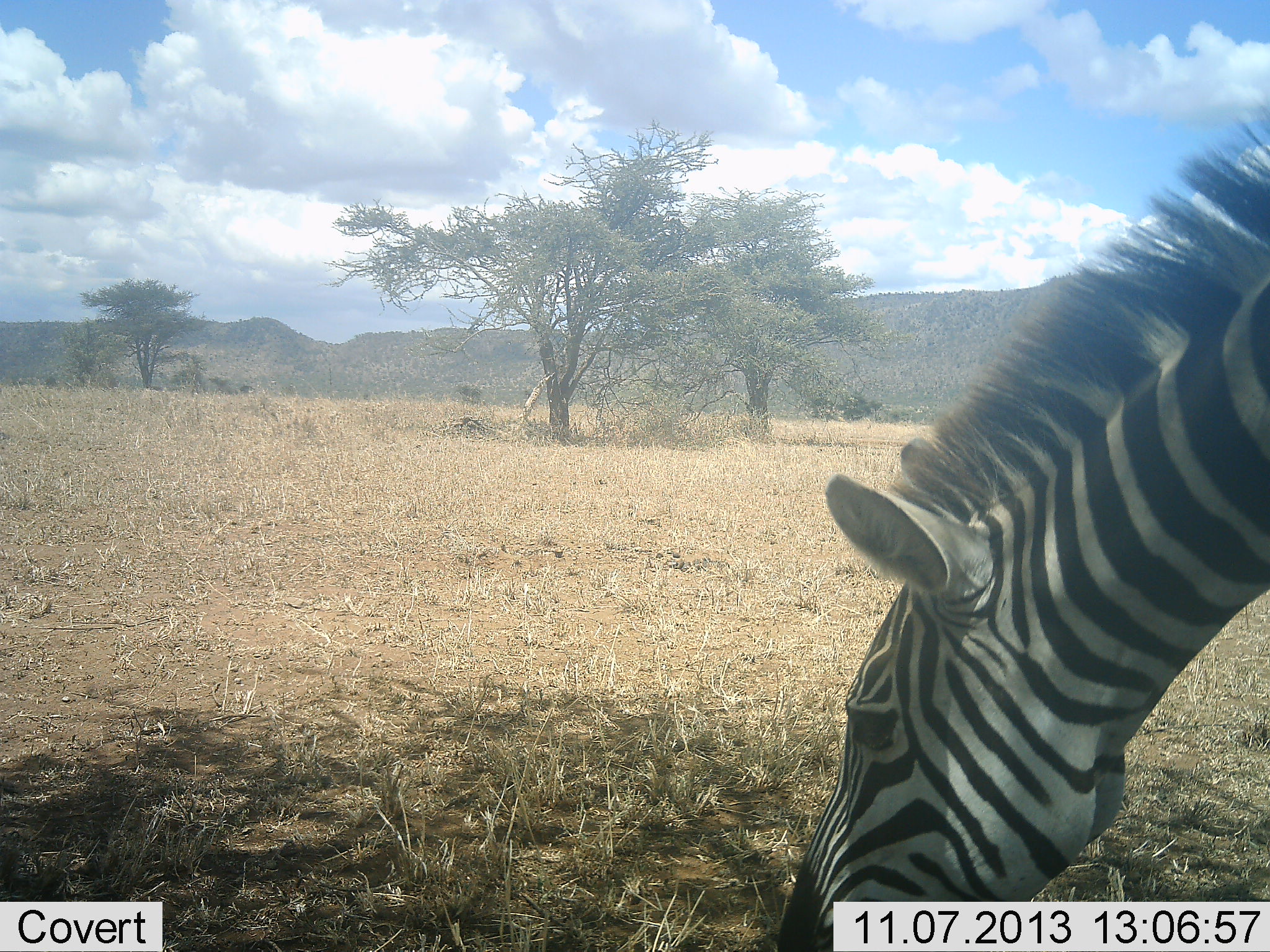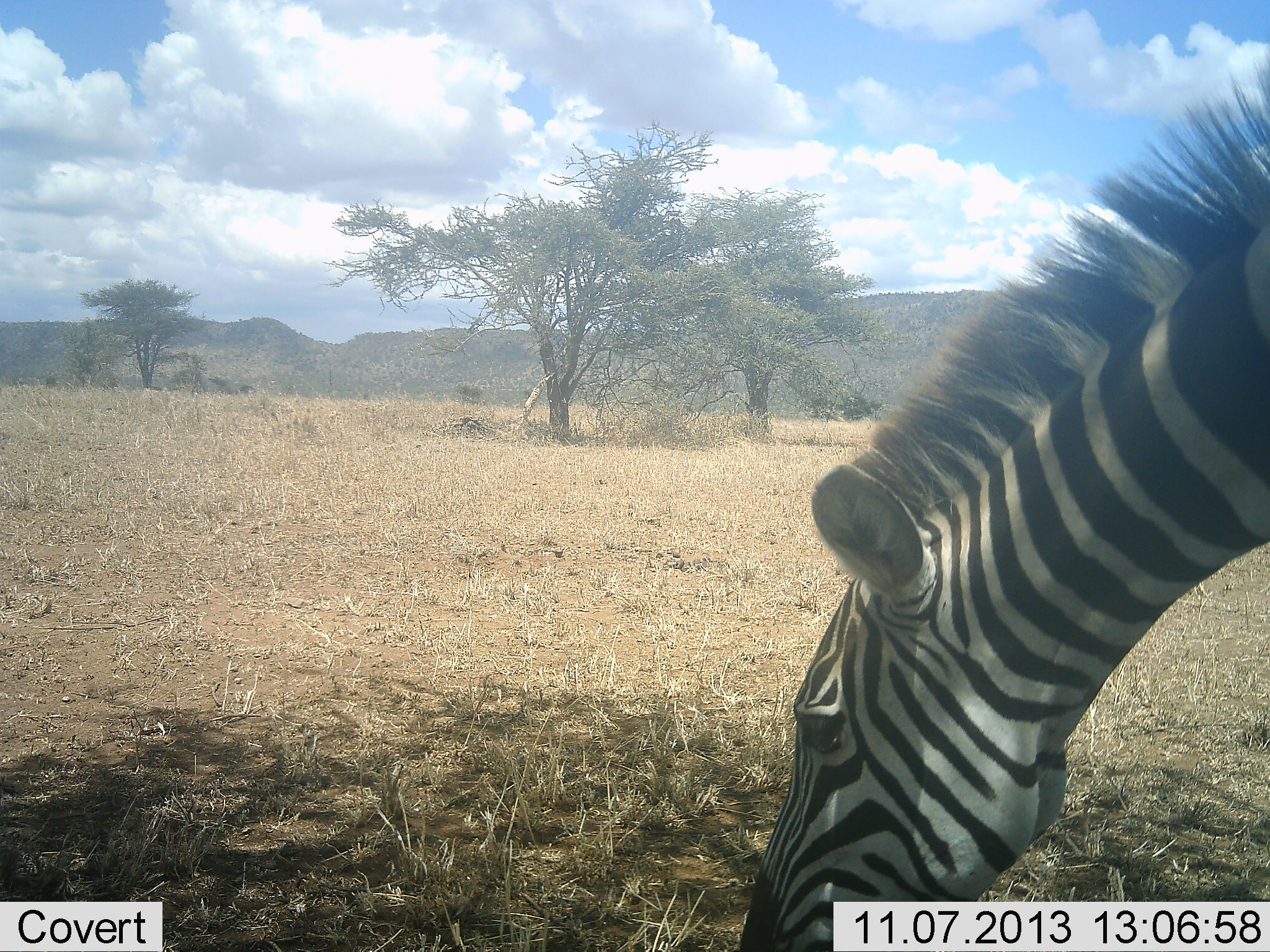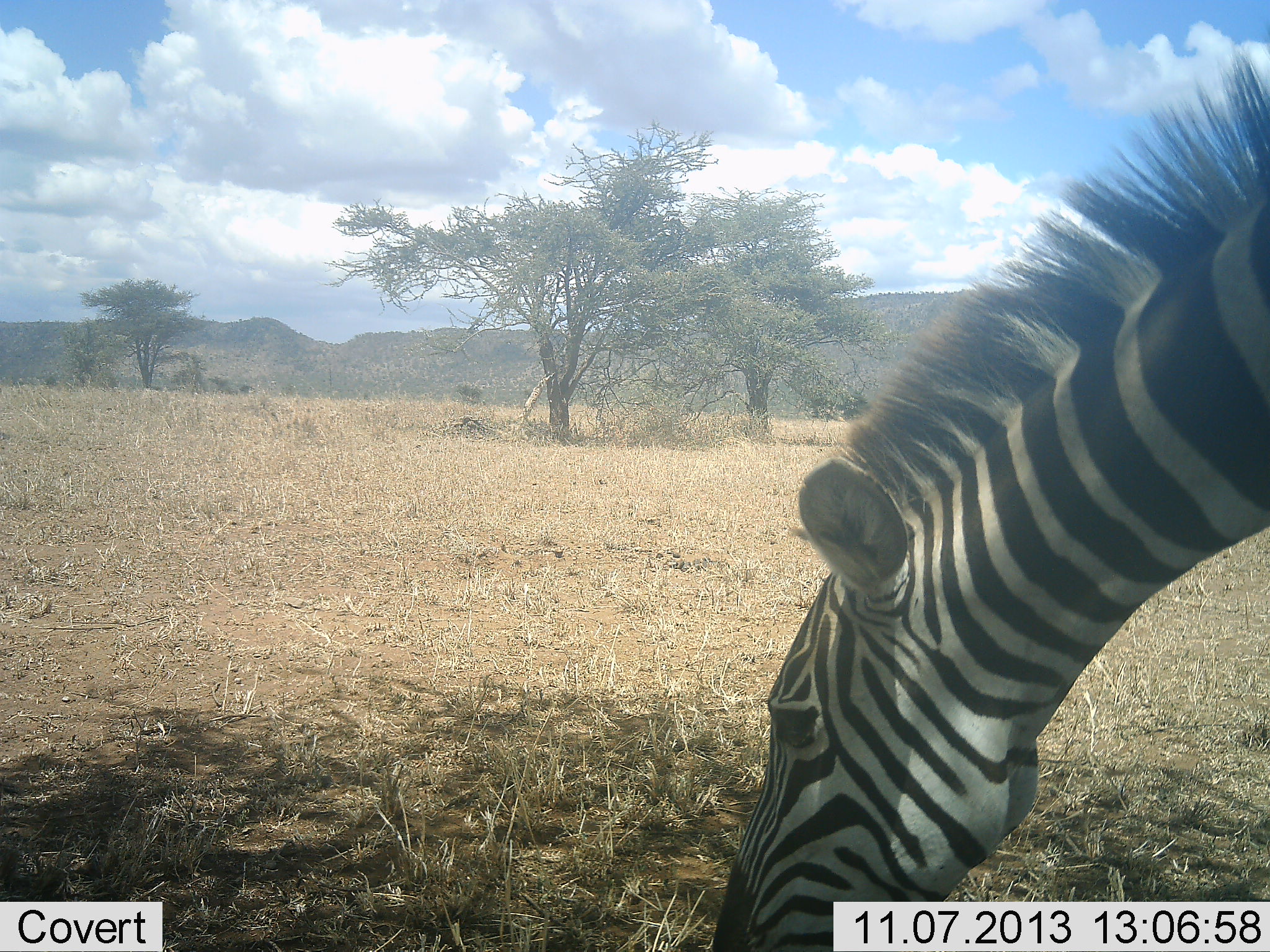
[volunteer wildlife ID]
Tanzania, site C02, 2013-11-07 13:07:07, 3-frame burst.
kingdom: Animalia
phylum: Chordata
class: Mammalia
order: Perissodactyla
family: Equidae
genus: Equus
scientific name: Equus quagga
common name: plains zebra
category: zebra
Zebra (plains zebra) (Equus quagga), count 1. Behavior (volunteer vote fractions): standing 27%, resting 0%, moving 0%, interacting 0%. Young present (vote fraction): 0%. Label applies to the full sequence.